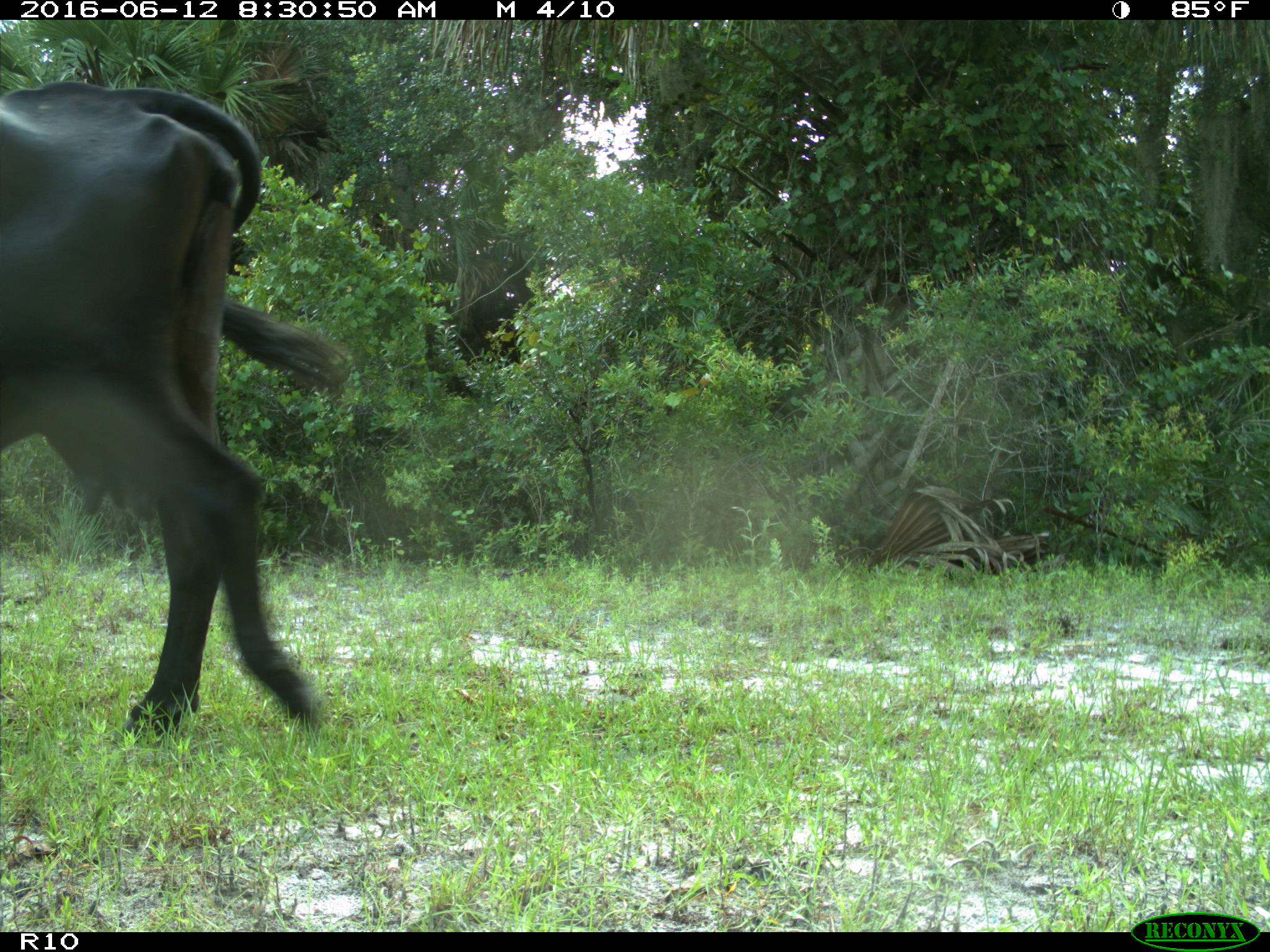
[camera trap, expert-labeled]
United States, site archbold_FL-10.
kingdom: Animalia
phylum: Chordata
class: Mammalia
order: Artiodactyla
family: Bovidae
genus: Bos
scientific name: Bos taurus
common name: domestic cow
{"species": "Bos taurus (domestic cow)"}